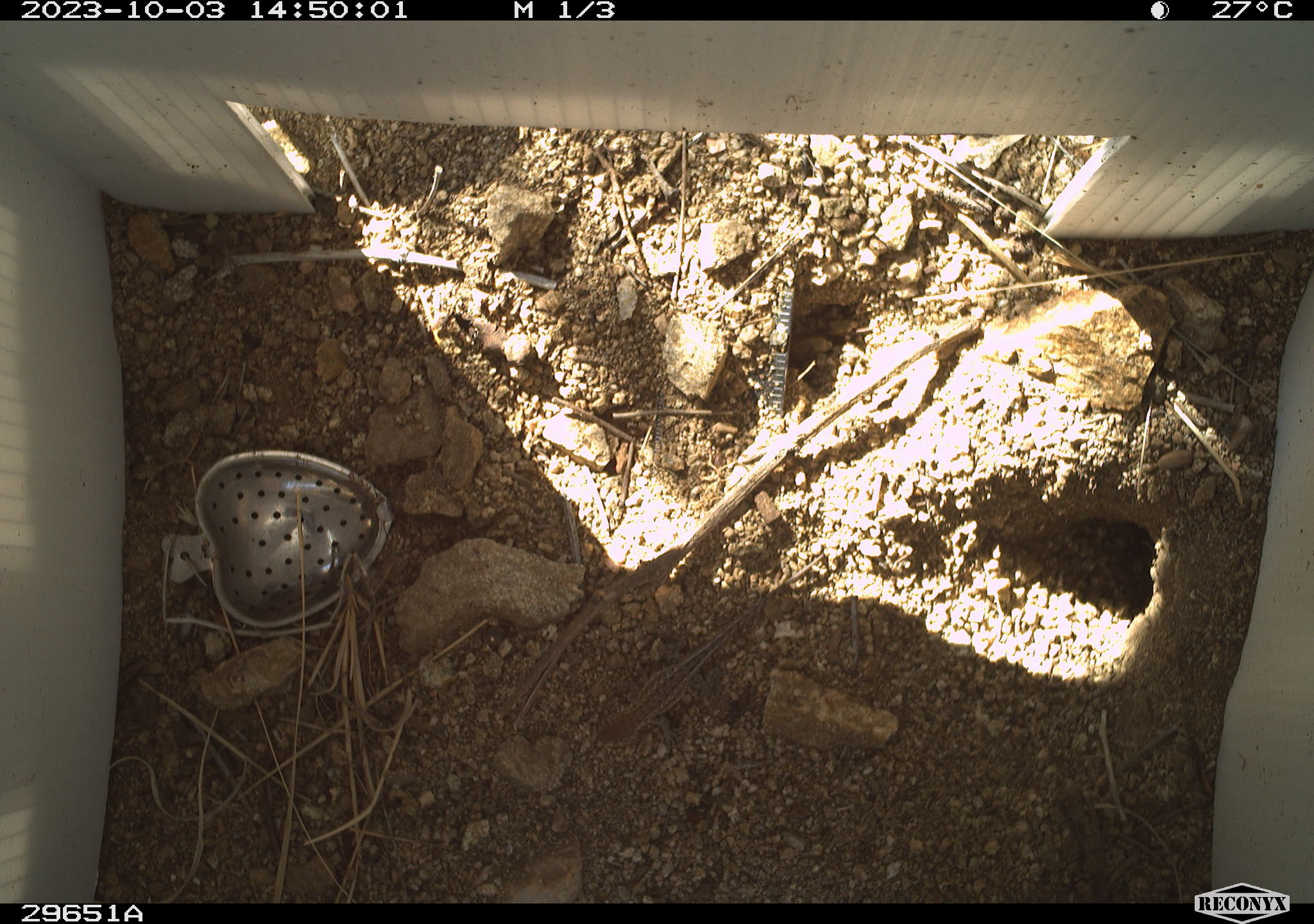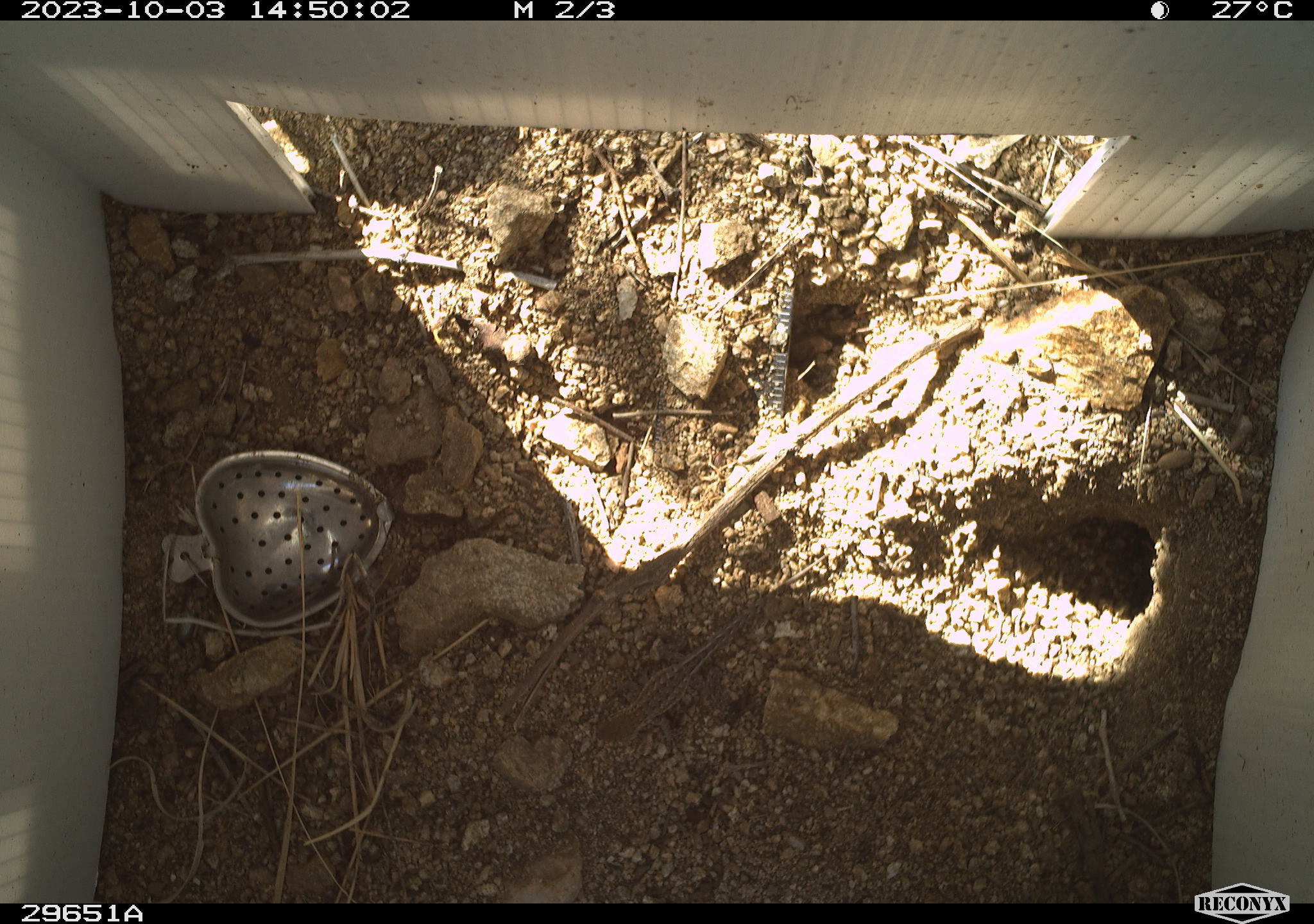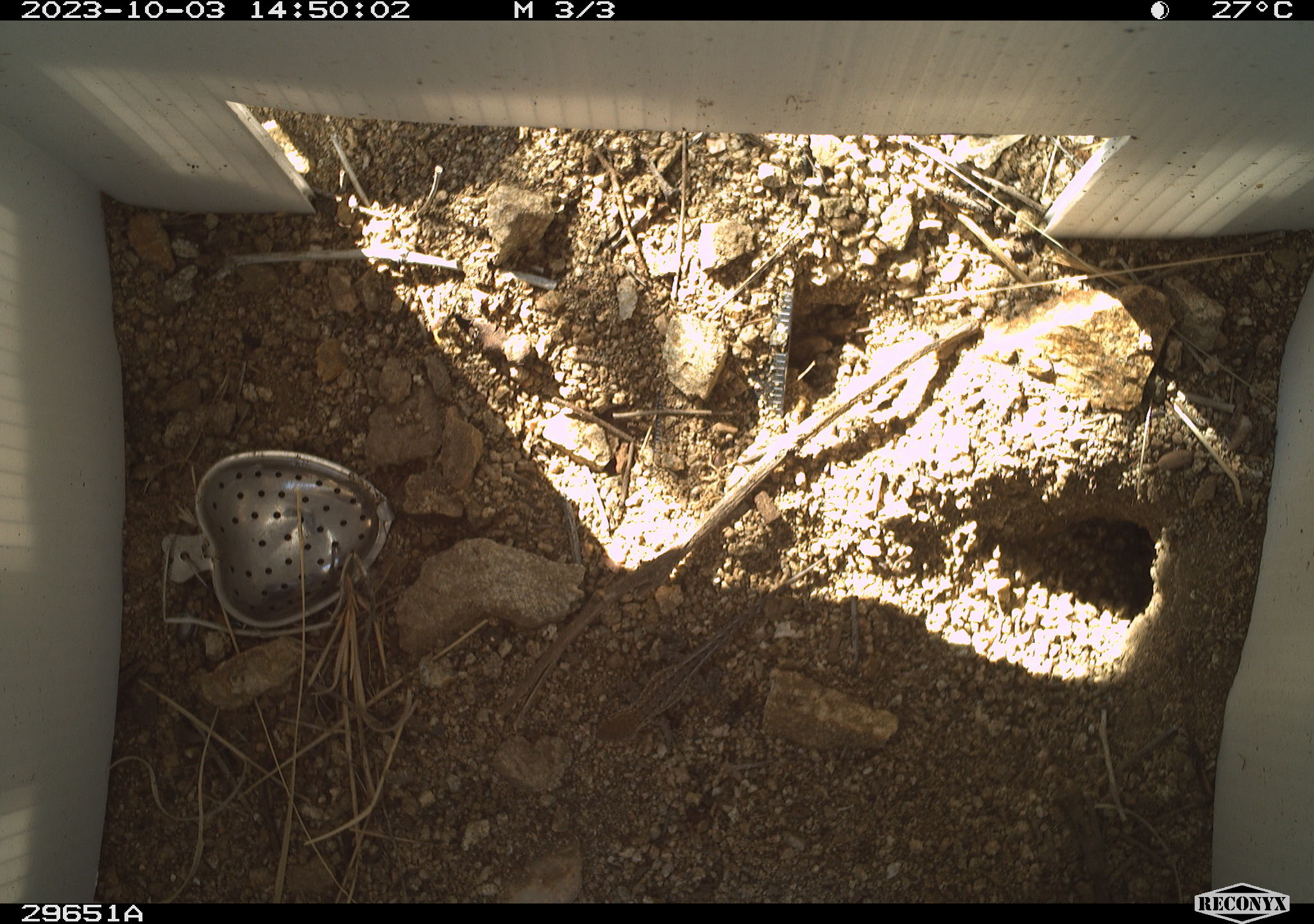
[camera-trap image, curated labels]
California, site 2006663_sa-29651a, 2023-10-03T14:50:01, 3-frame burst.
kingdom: Animalia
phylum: Chordata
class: Reptilia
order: Squamata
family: Phrynosomatidae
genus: Sceloporus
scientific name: Sceloporus graciosus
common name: common sagebrush lizard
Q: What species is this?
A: Common sagebrush lizard (Sceloporus graciosus).